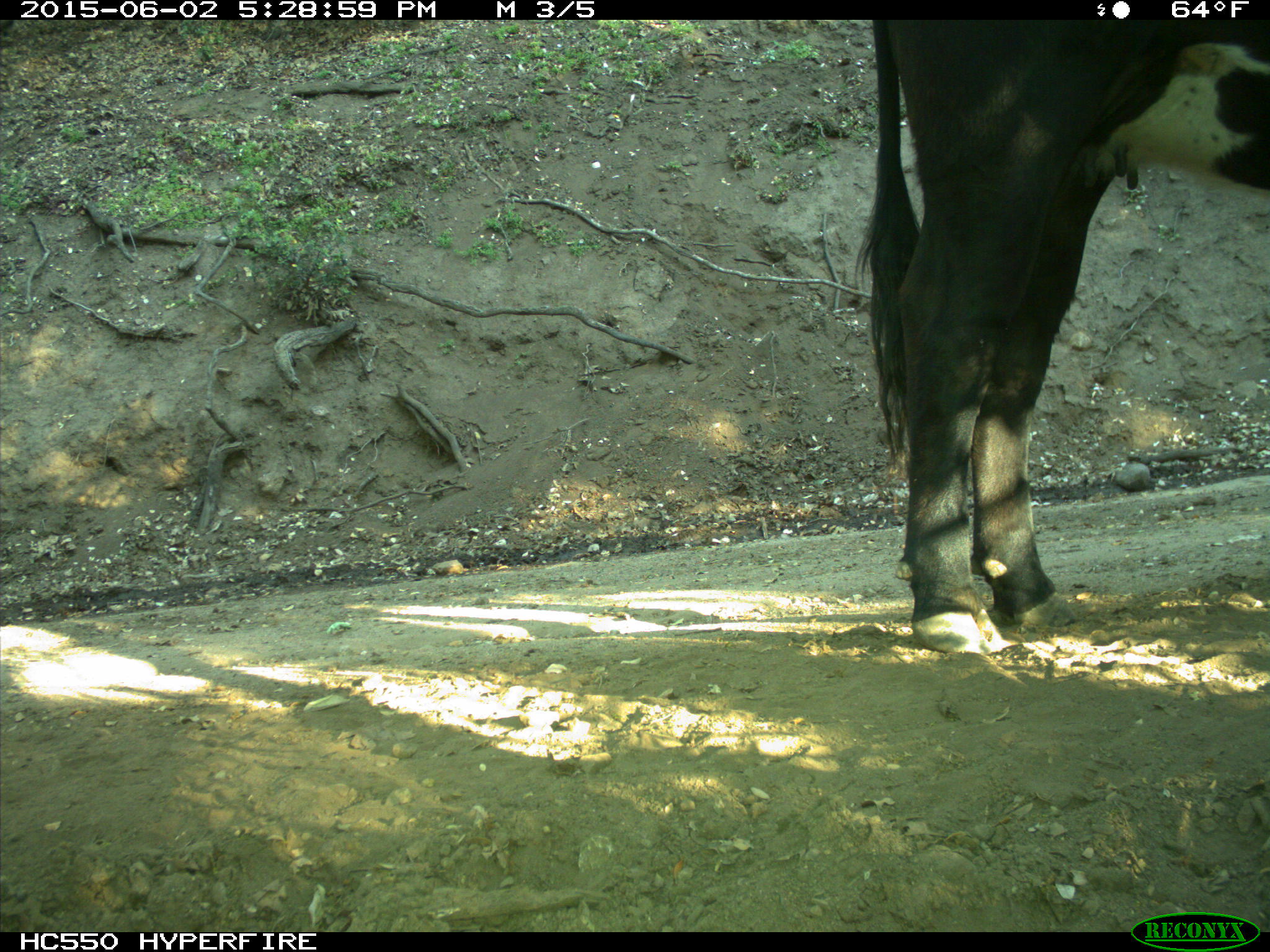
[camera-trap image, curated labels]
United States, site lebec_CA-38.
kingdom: Animalia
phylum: Chordata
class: Mammalia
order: Artiodactyla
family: Bovidae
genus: Bos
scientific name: Bos taurus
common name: domestic cow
Bos taurus (domestic cow).